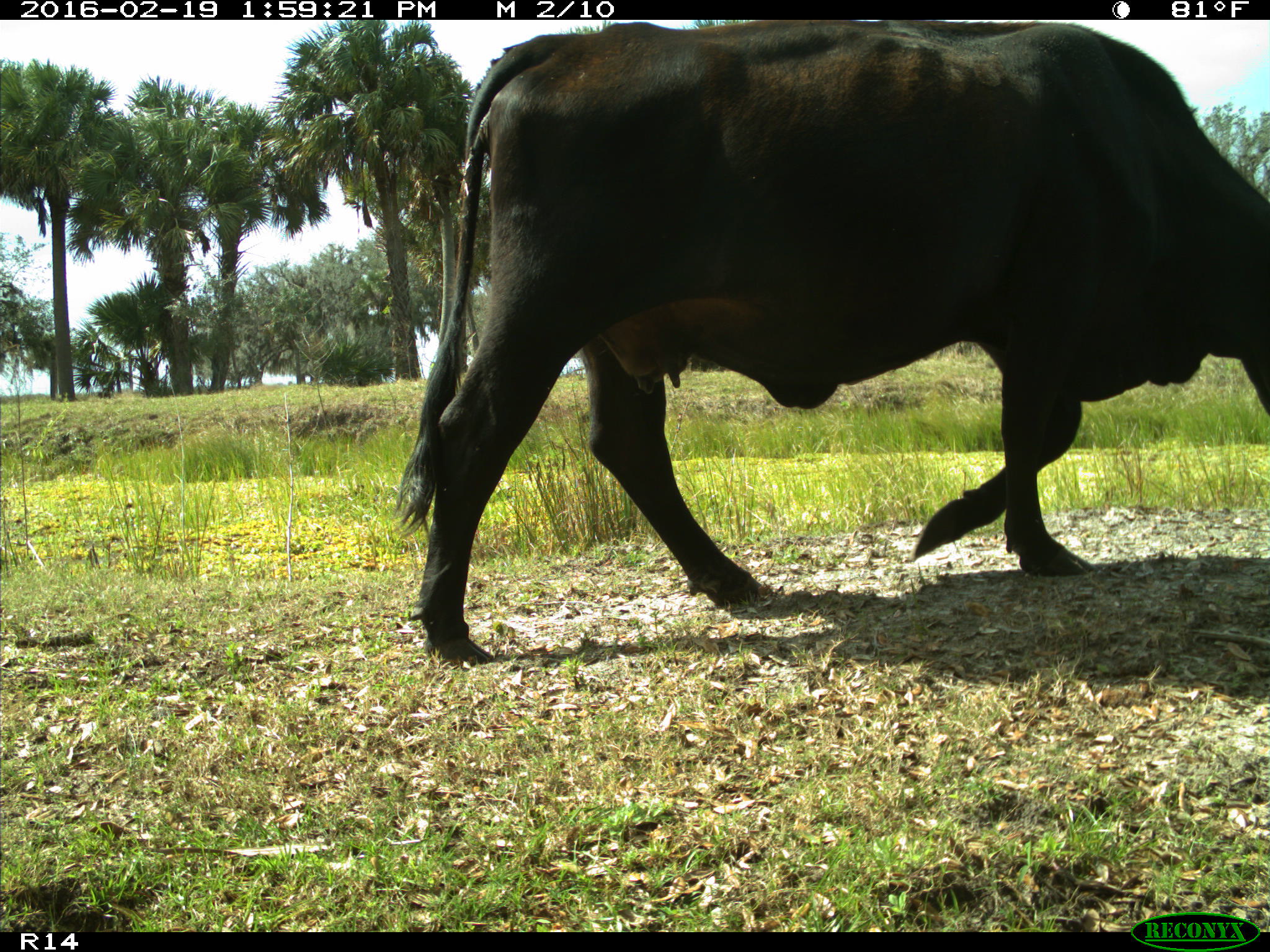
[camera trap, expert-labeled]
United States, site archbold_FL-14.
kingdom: Animalia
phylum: Chordata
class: Mammalia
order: Artiodactyla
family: Bovidae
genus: Bos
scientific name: Bos taurus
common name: domestic cow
Bos taurus (domestic cow).